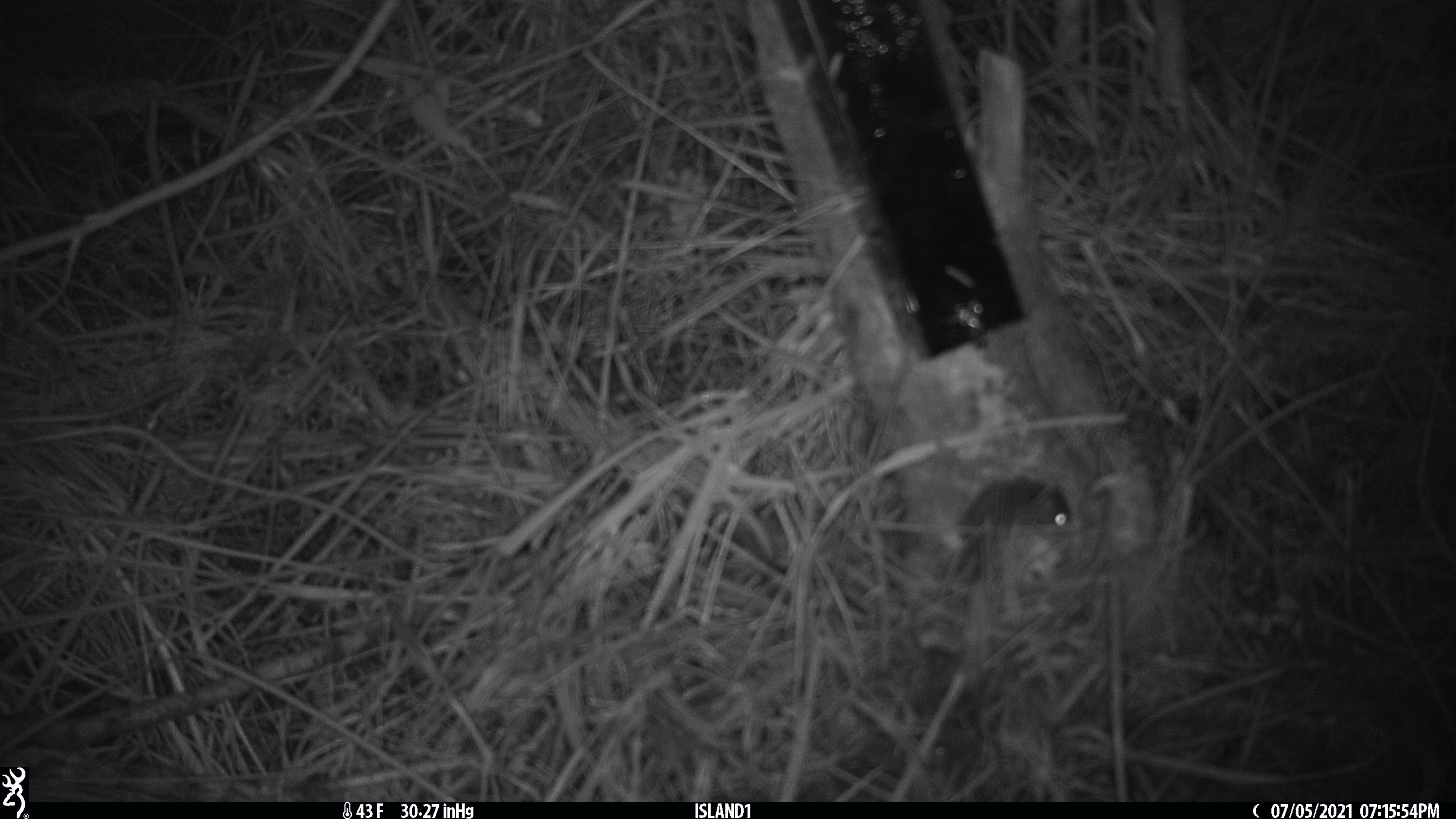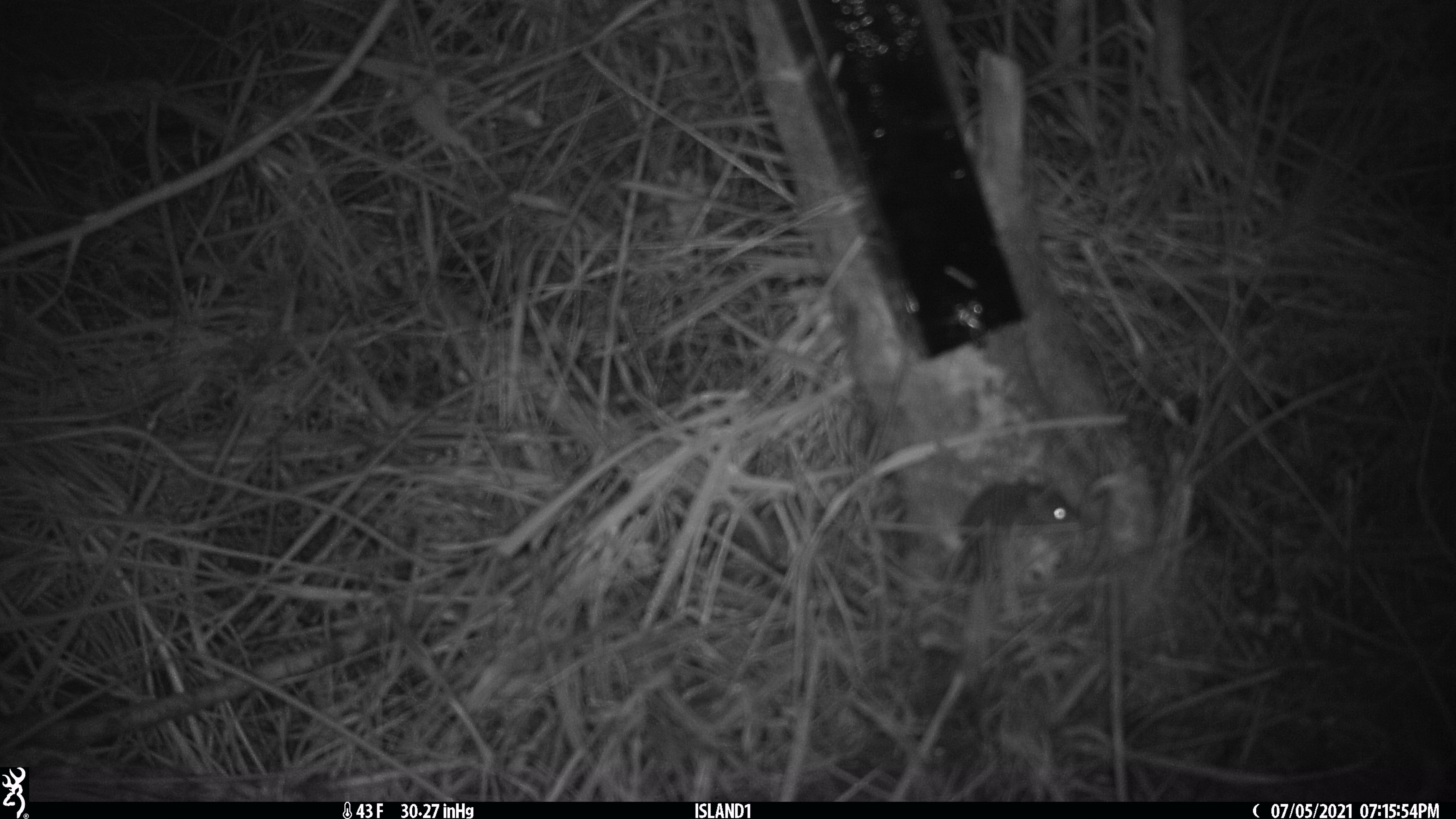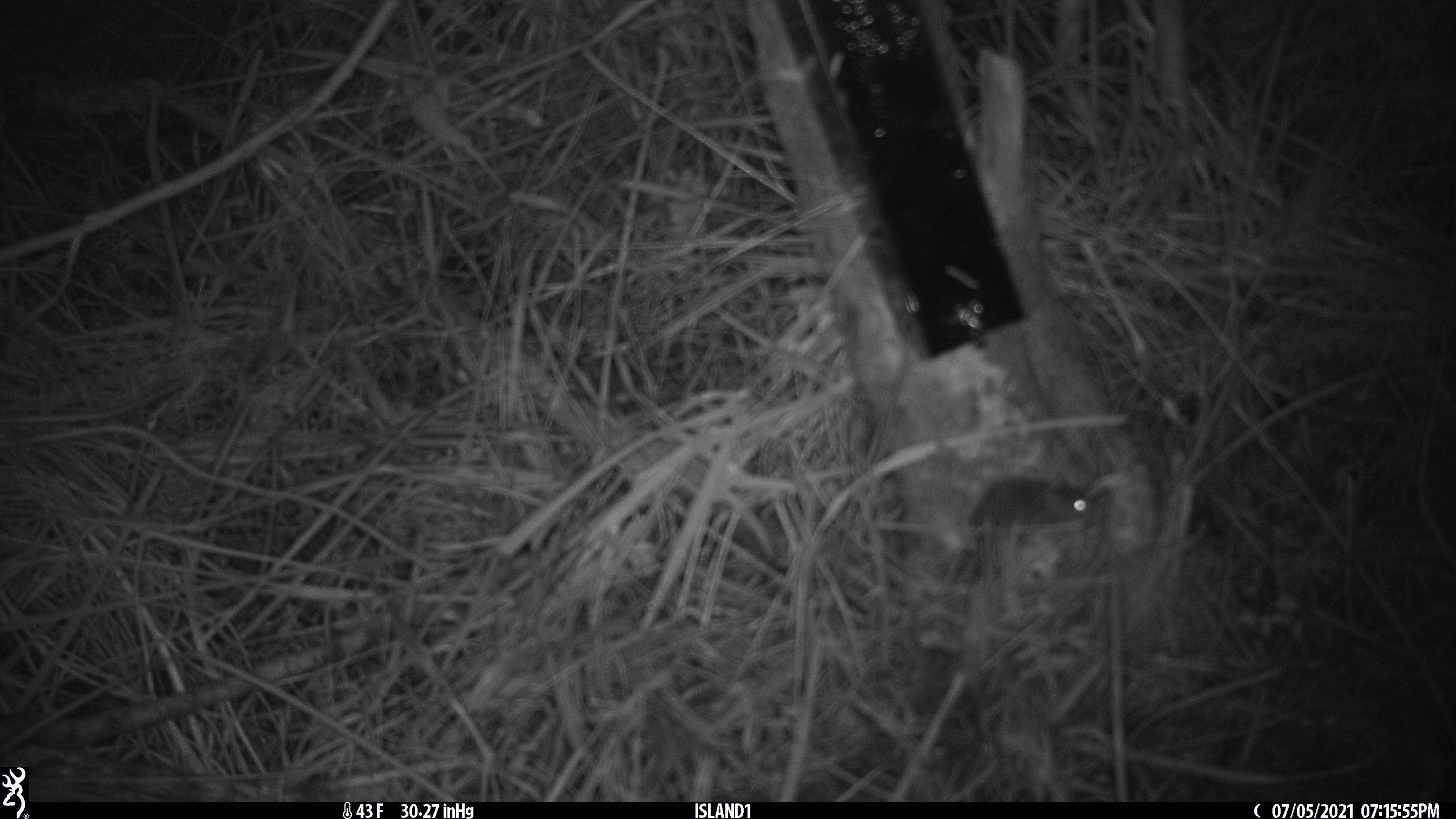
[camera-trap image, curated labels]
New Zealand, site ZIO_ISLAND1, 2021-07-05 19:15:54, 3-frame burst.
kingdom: Animalia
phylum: Chordata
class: Mammalia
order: Rodentia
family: Muridae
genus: Mus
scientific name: Mus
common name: mouse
Mouse (Mus).